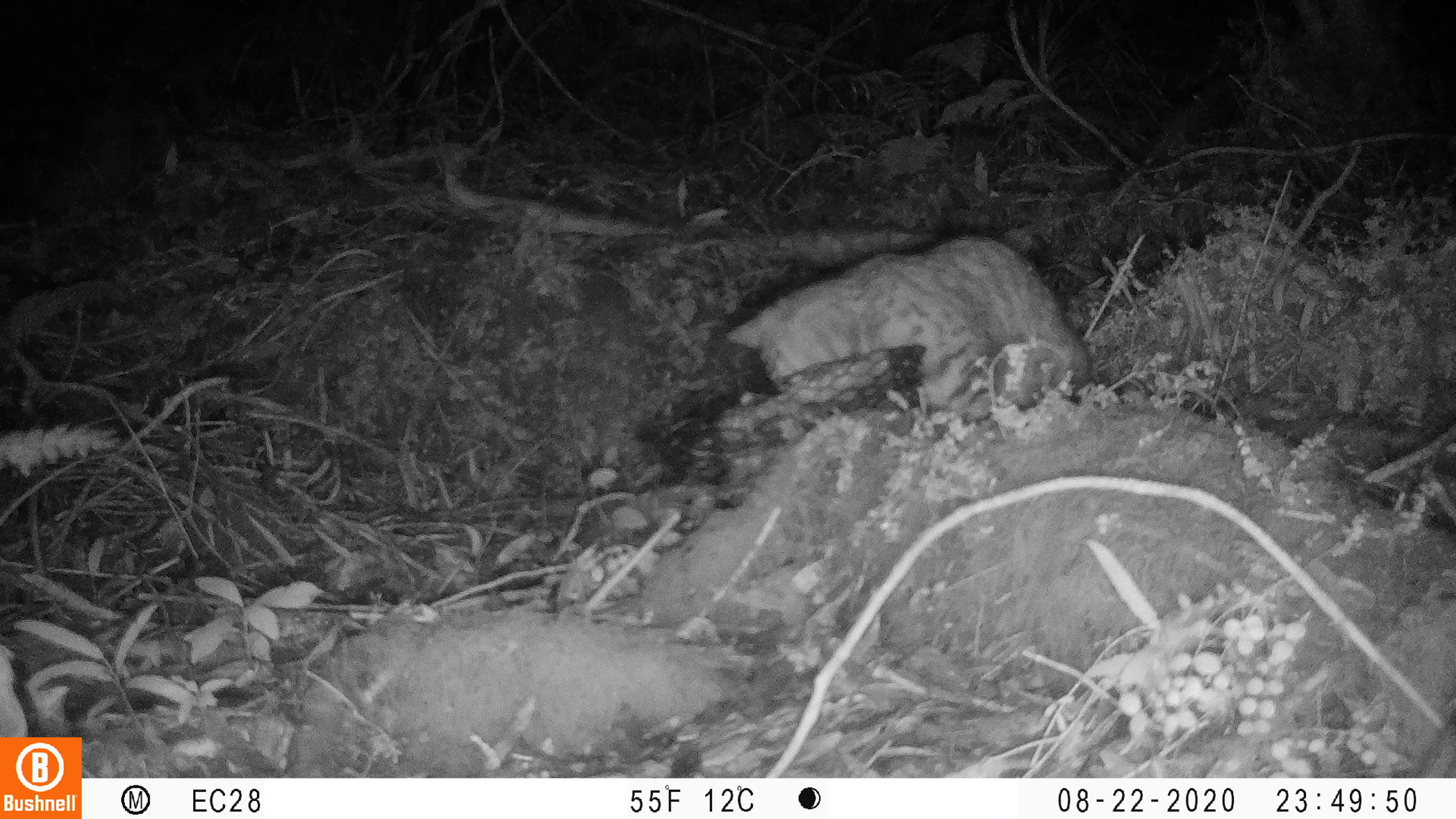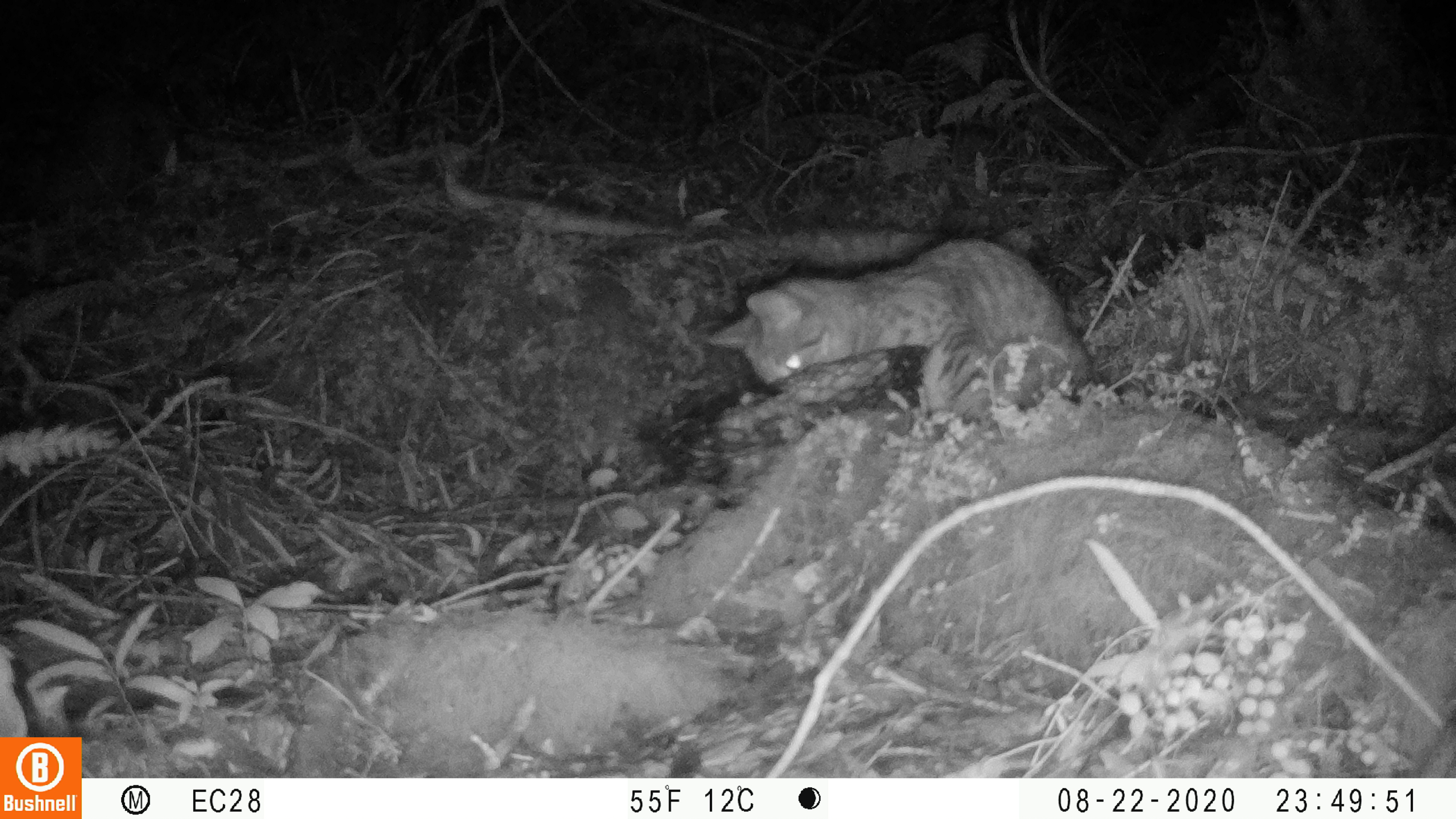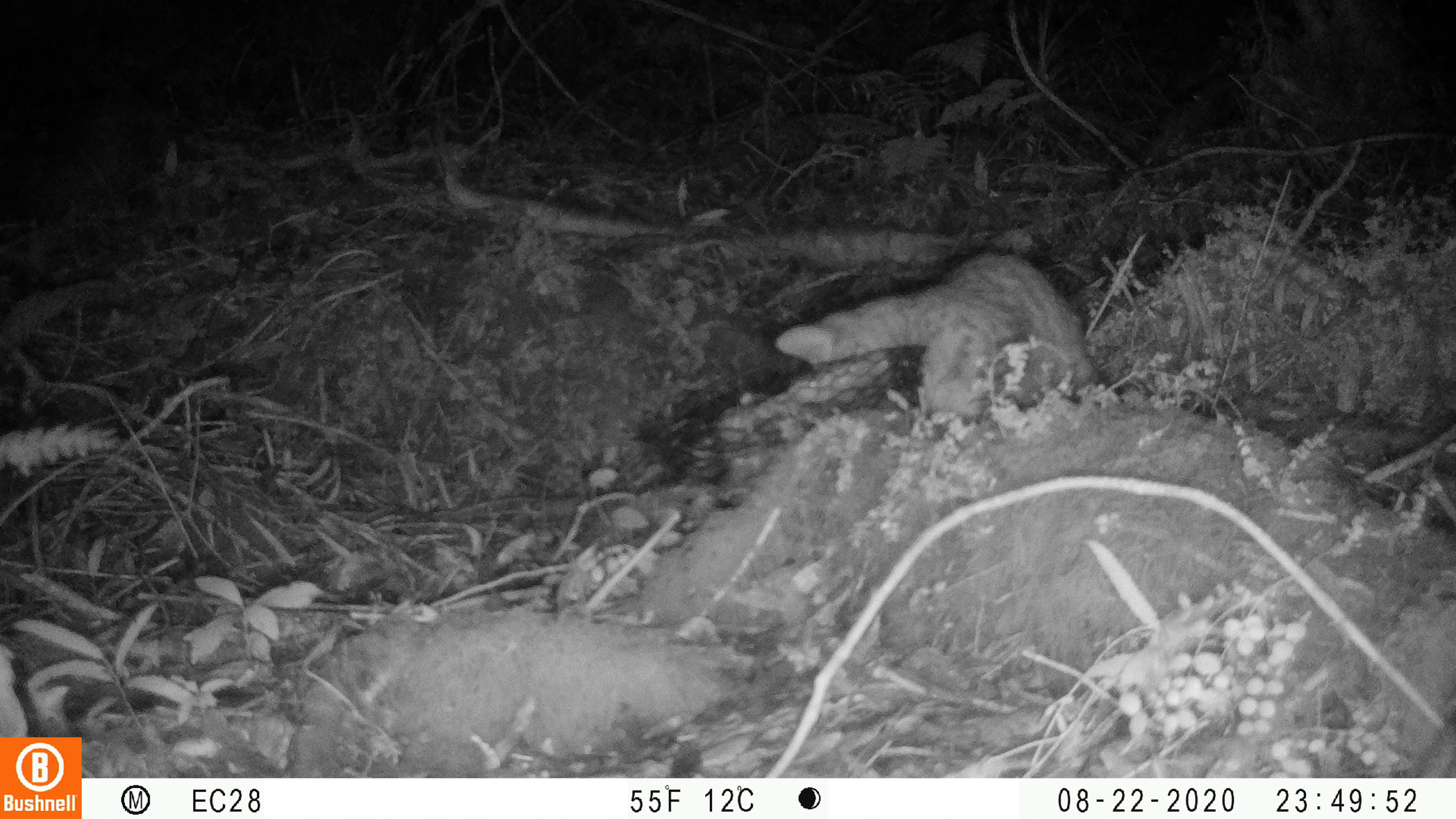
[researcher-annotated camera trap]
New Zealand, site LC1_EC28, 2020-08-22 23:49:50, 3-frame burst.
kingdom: Animalia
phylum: Chordata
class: Mammalia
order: Carnivora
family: Felidae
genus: Felis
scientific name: Felis catus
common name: domestic cat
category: cat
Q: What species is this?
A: Cat (domestic cat) (Felis catus).